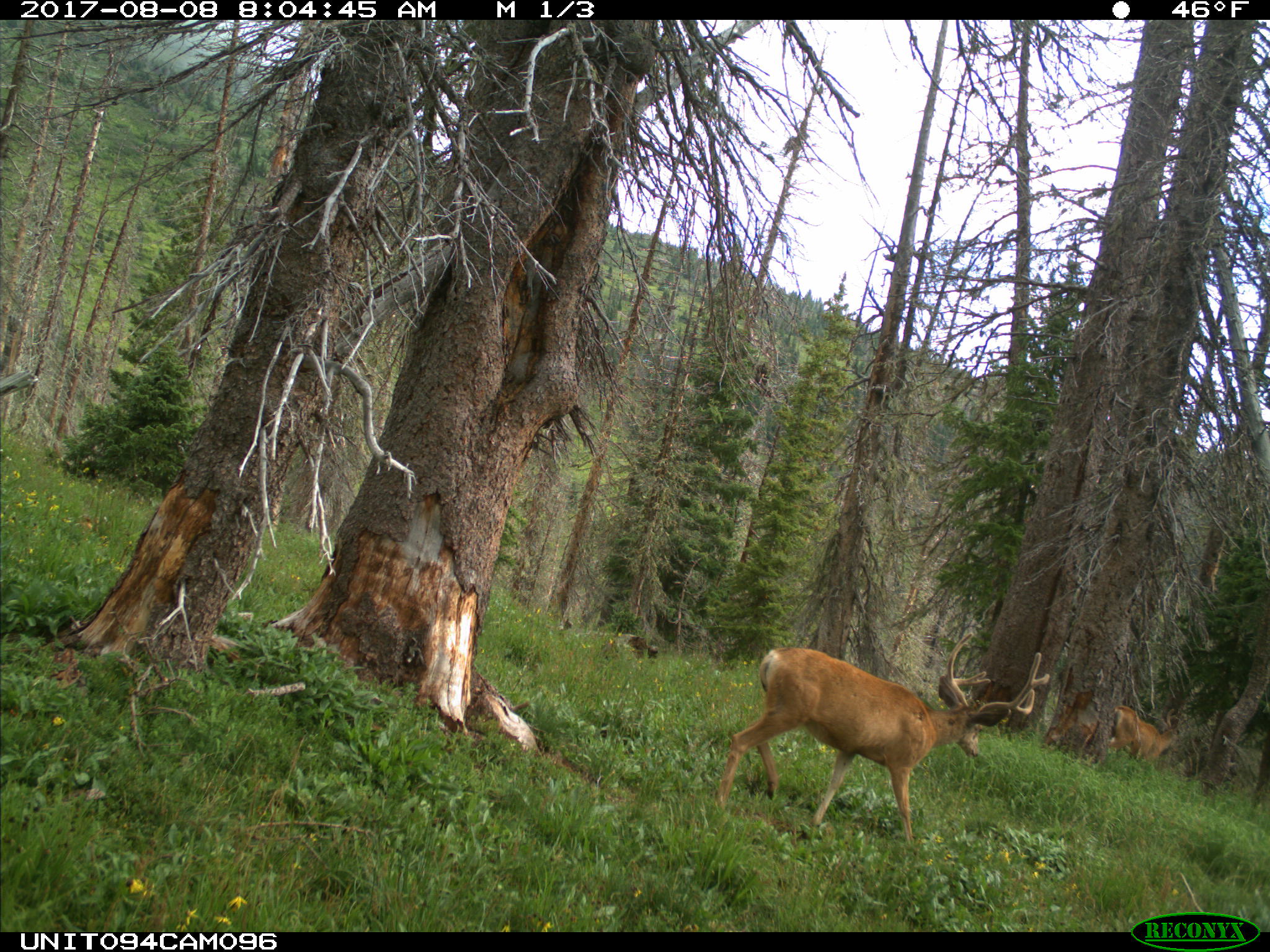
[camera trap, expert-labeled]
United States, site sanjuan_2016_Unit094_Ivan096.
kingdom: Animalia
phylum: Chordata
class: Mammalia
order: Artiodactyla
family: Cervidae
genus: Odocoileus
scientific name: Odocoileus hemionus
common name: mule deer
Odocoileus hemionus (mule deer).